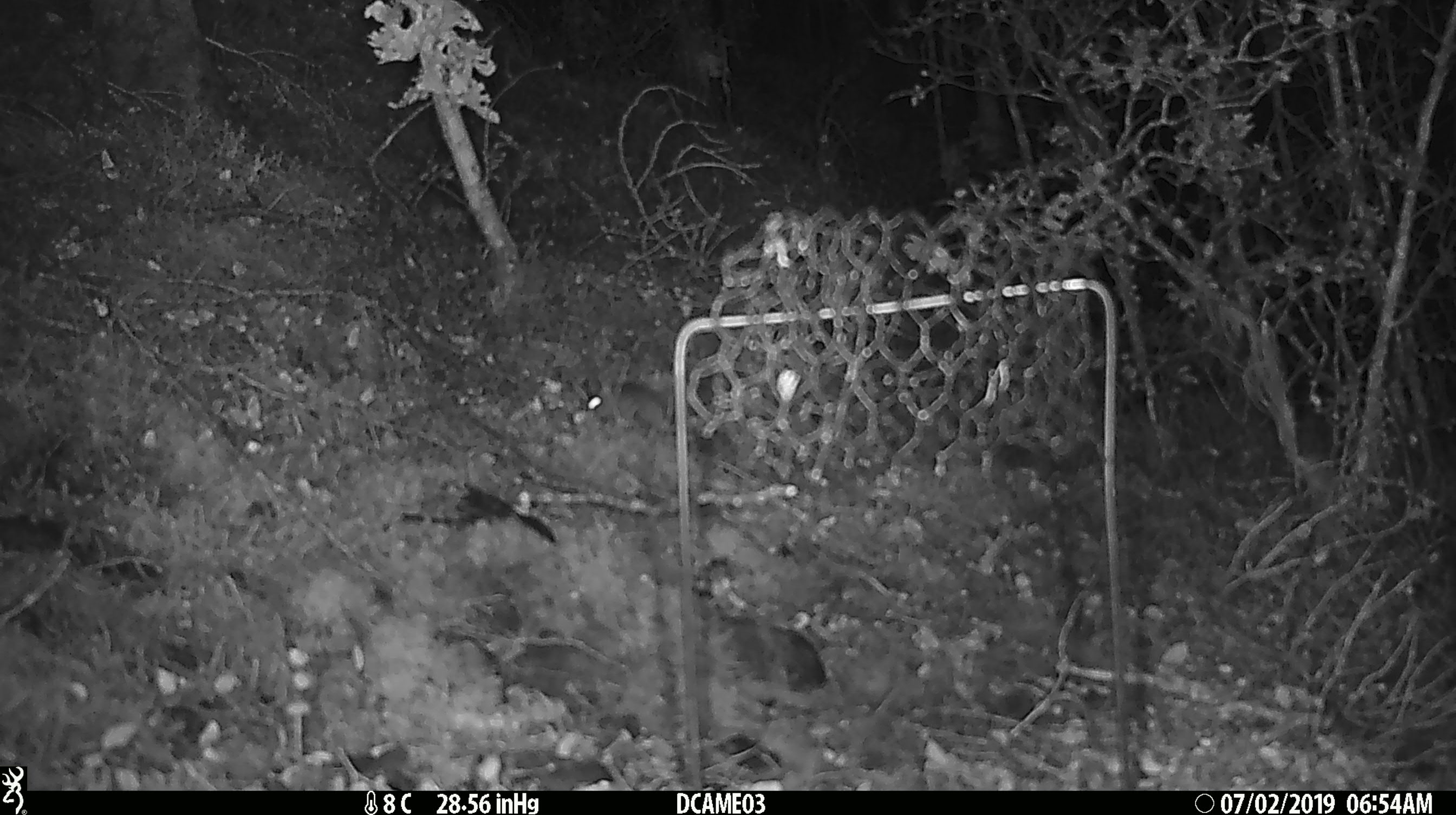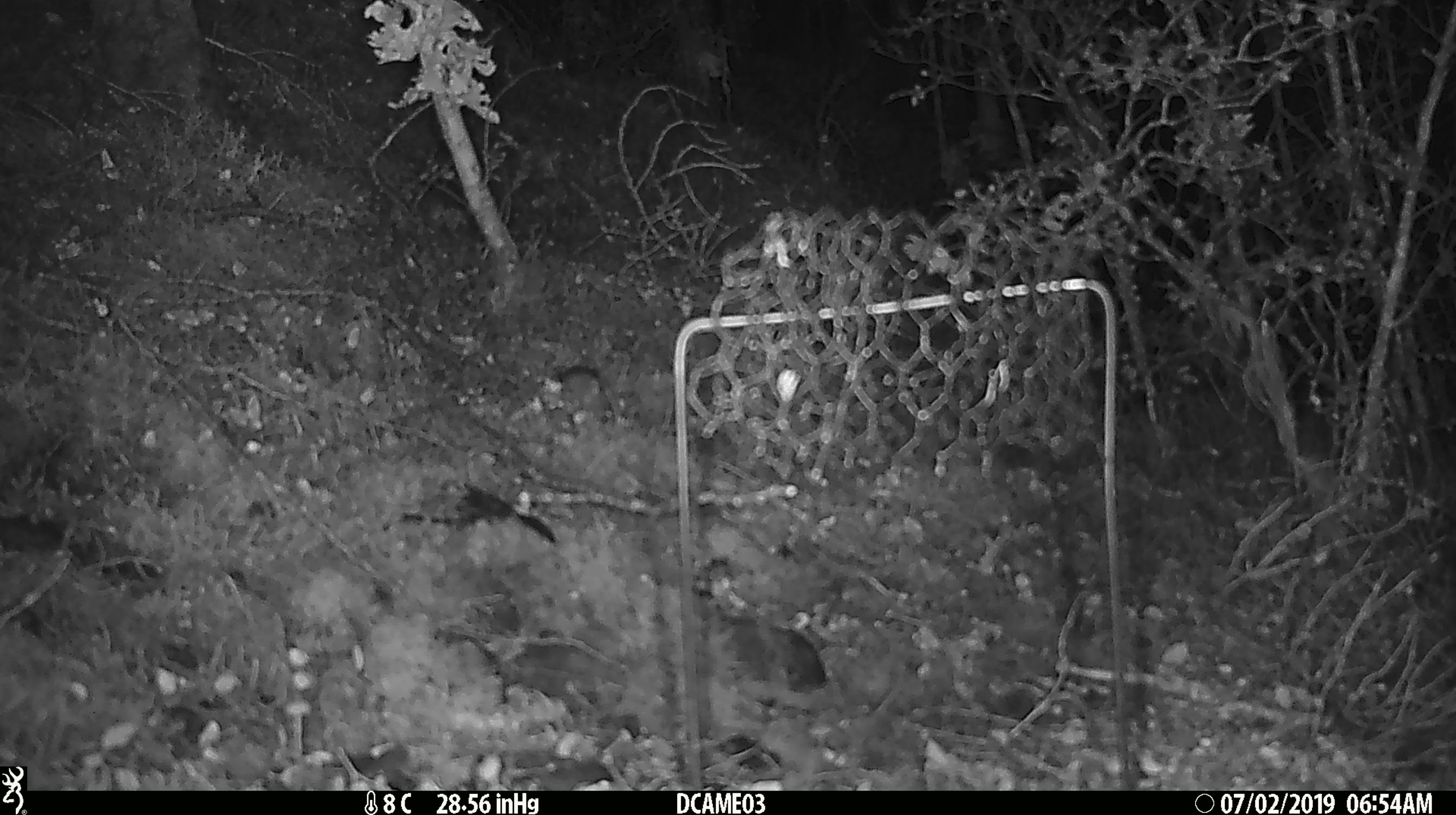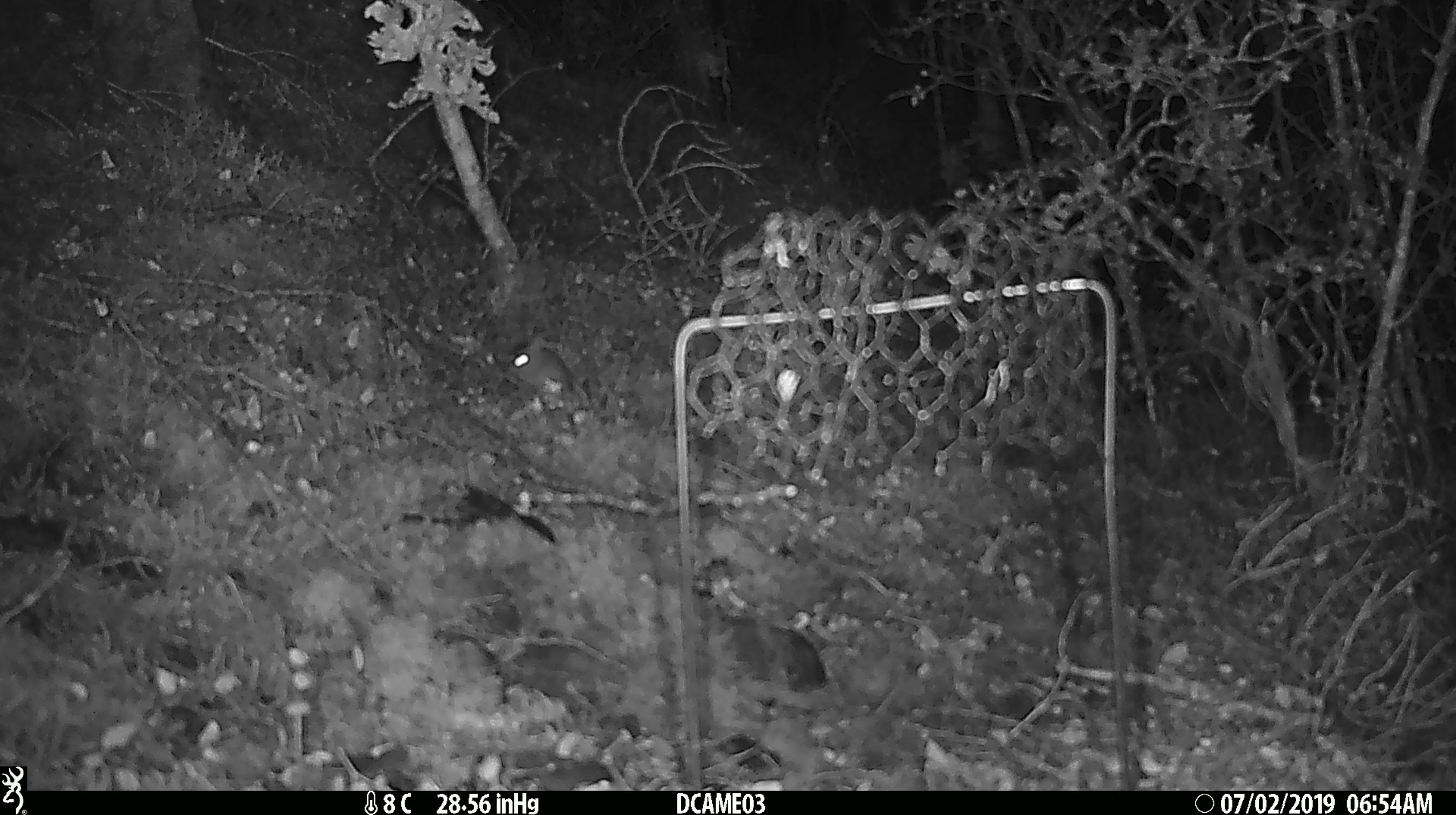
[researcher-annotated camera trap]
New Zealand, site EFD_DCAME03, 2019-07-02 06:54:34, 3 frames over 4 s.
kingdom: Animalia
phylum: Chordata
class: Mammalia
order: Rodentia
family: Muridae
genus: Mus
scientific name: Mus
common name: mouse